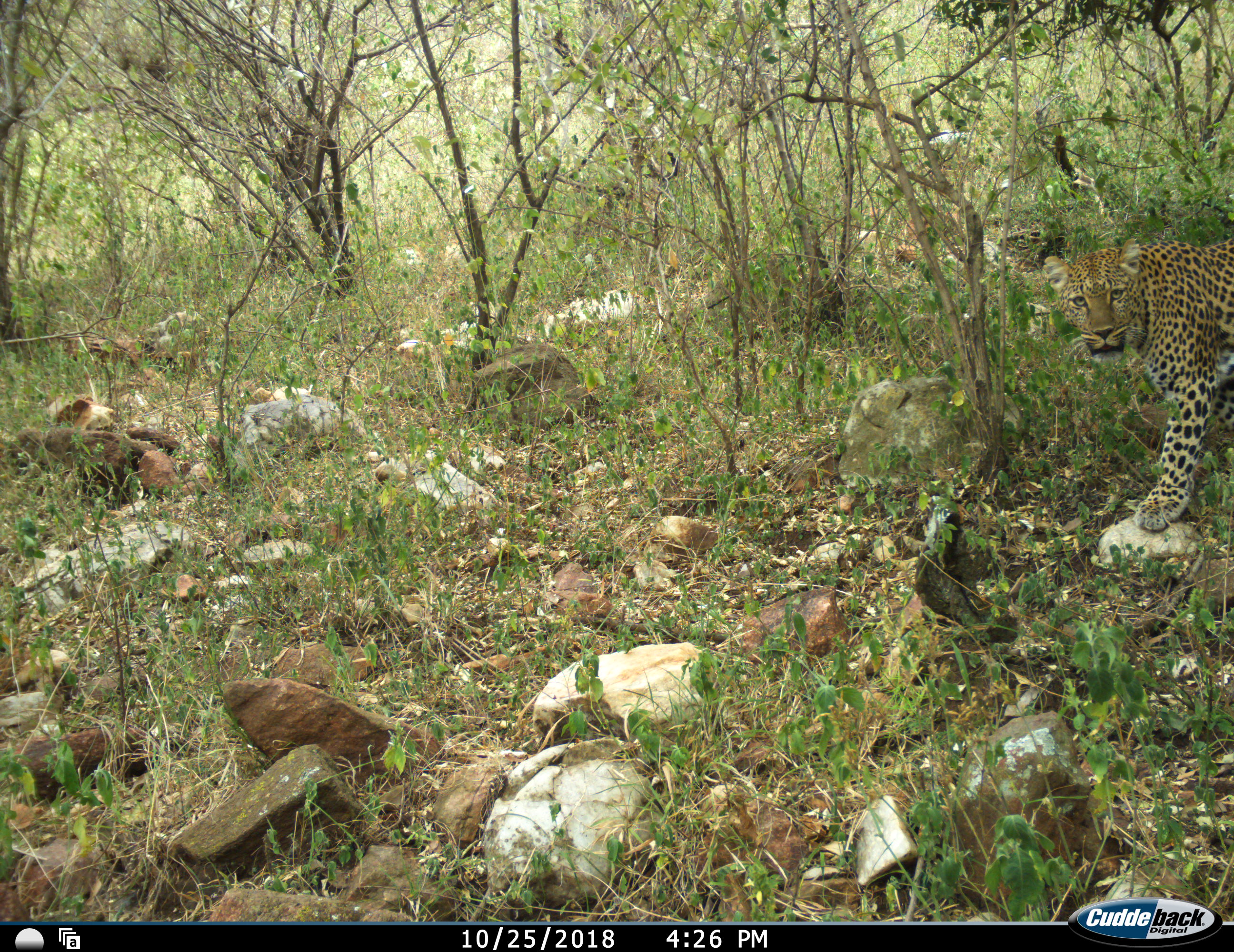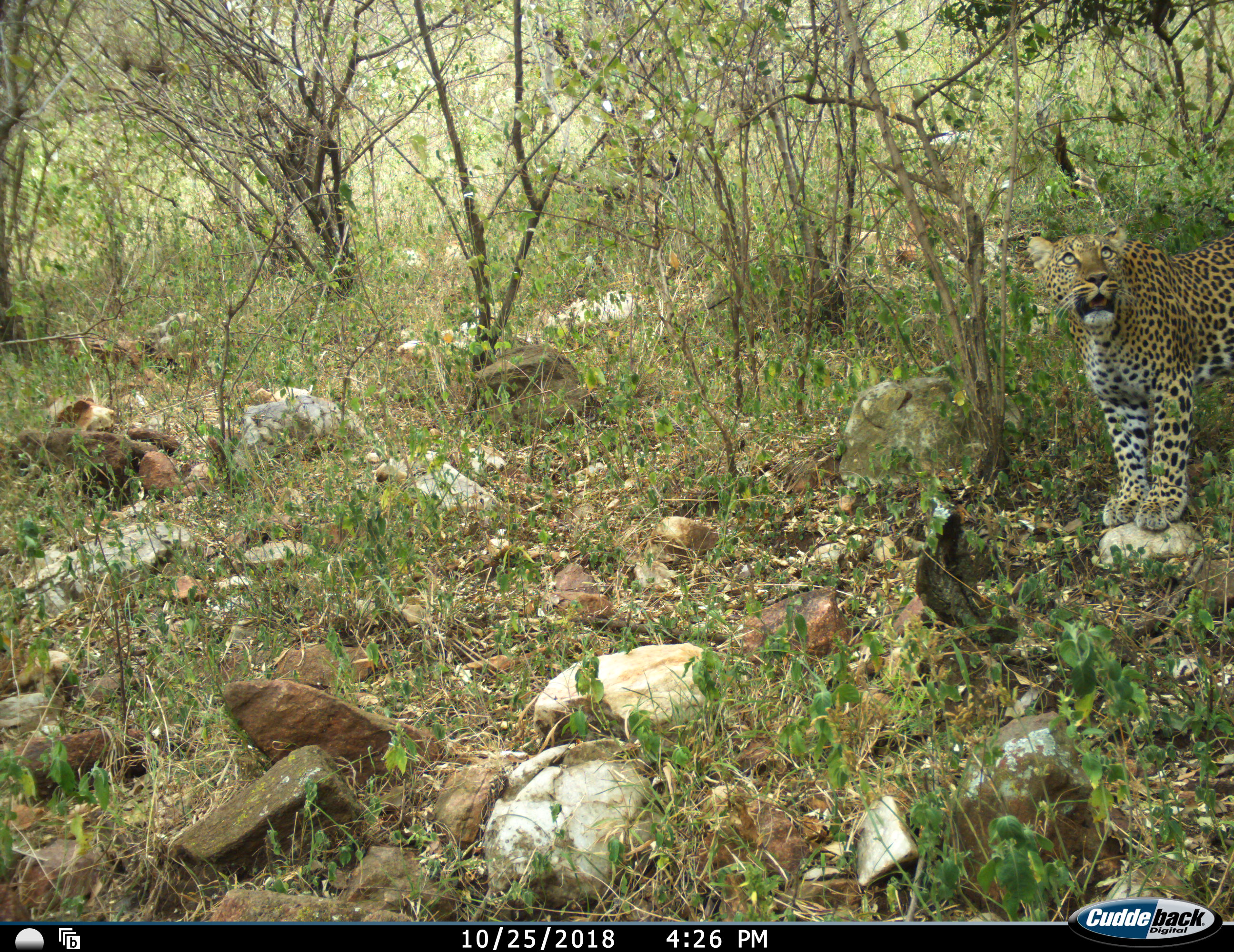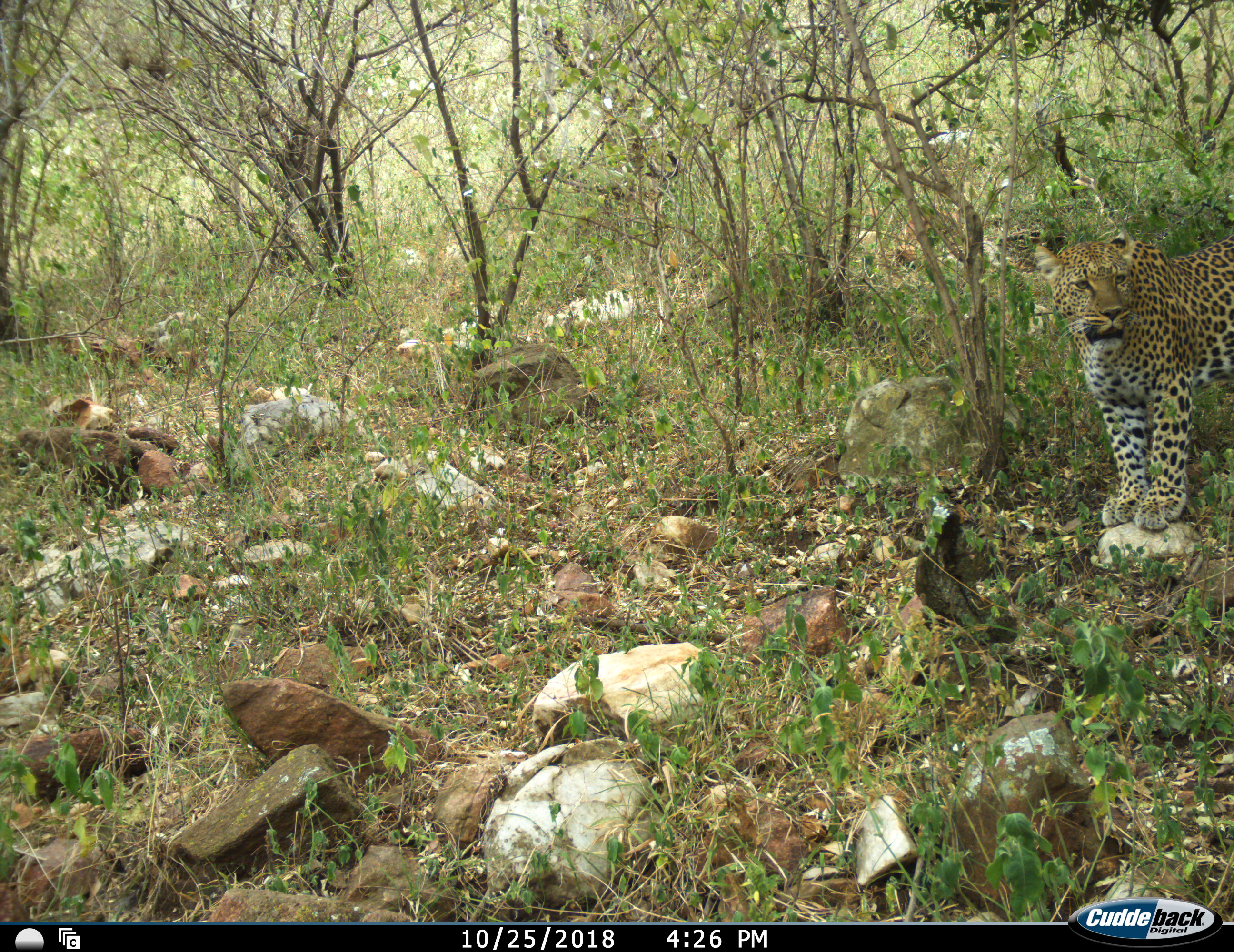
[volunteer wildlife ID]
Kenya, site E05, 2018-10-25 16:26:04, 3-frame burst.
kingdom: Animalia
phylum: Chordata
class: Mammalia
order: Carnivora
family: Felidae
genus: Panthera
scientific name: Panthera pardus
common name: leopard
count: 1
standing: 67%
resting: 0%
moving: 33%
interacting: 0%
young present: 0%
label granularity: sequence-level